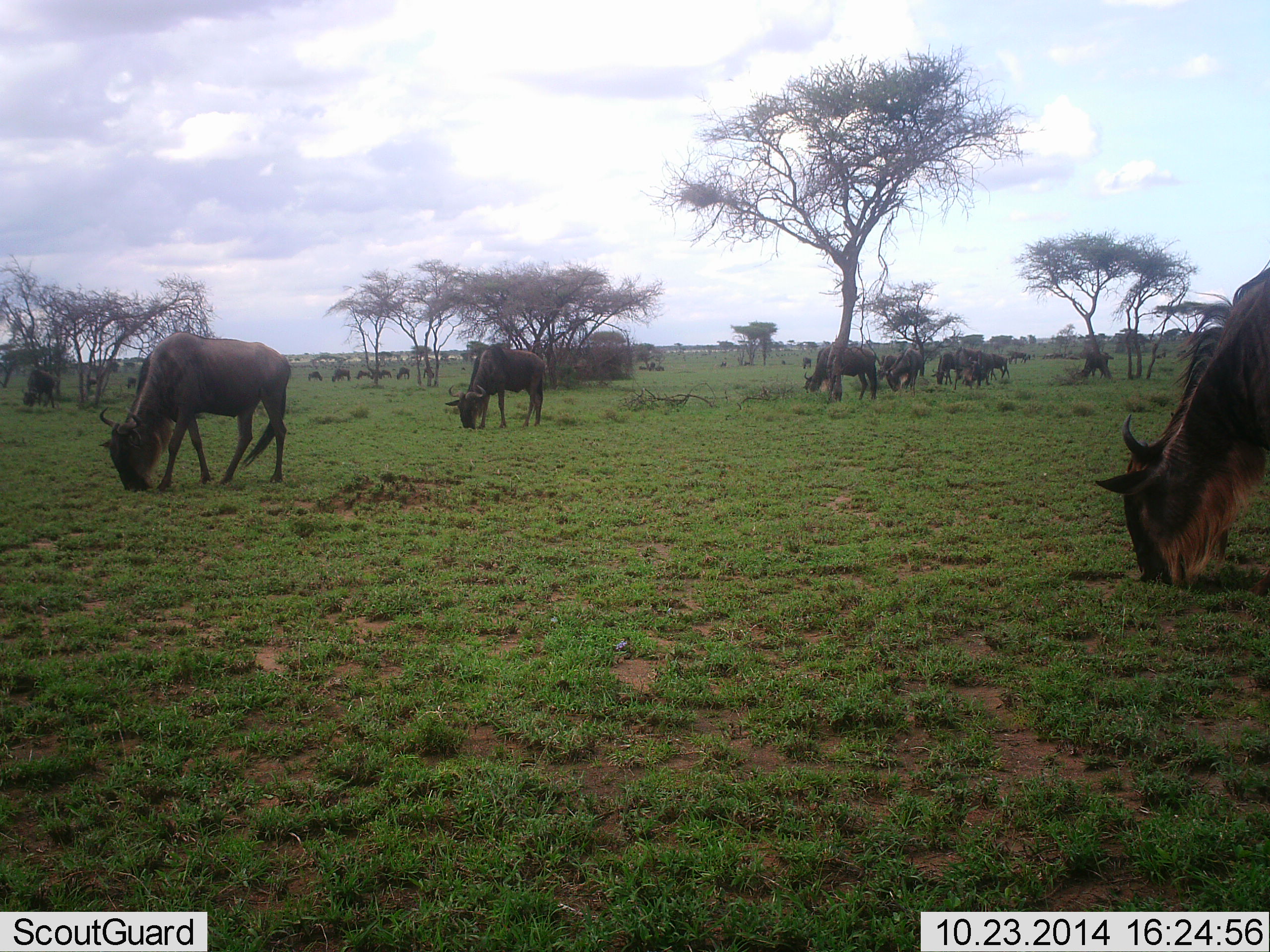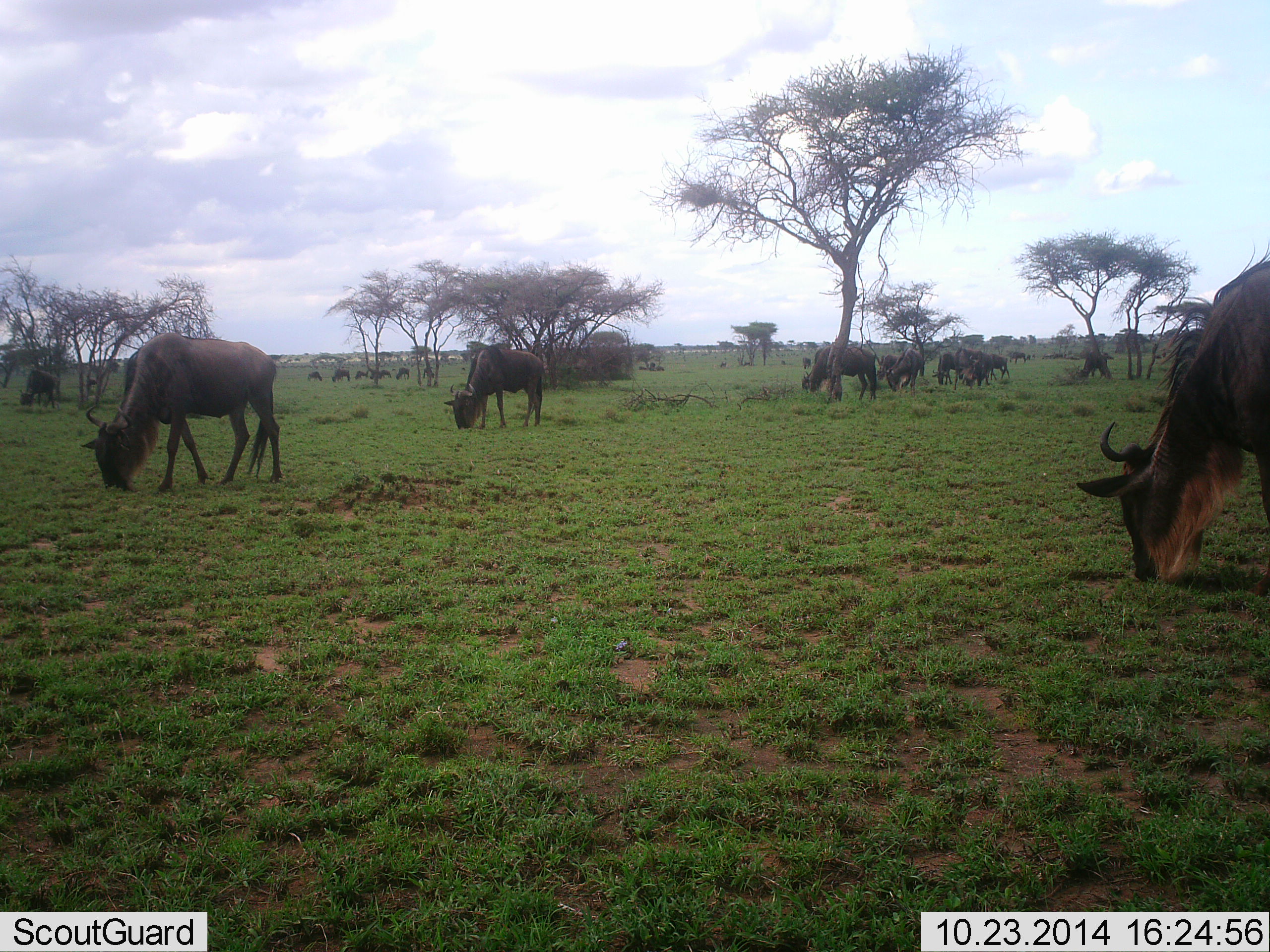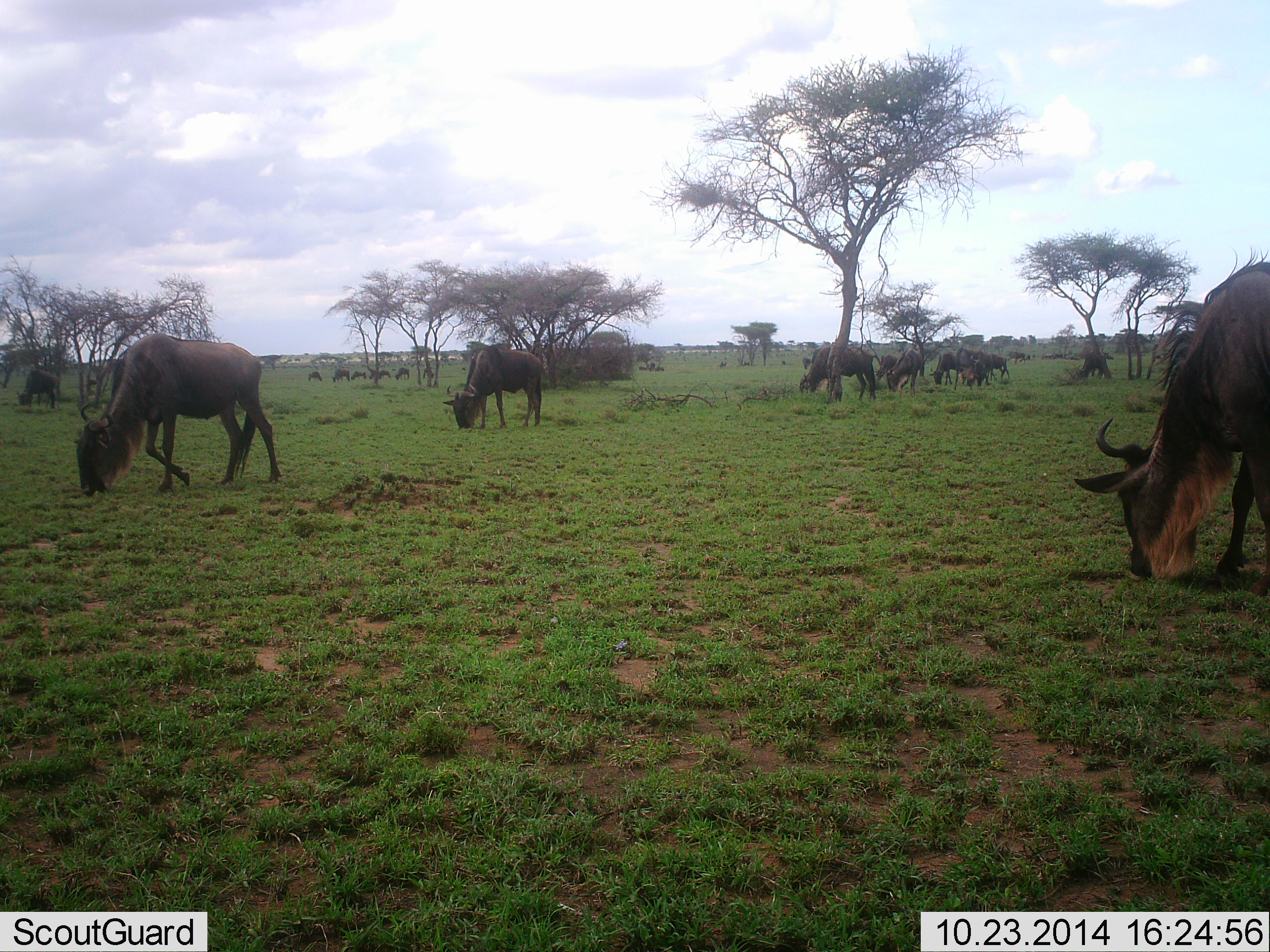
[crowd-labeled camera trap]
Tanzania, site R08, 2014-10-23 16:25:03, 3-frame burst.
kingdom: Animalia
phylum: Chordata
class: Mammalia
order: Artiodactyla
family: Bovidae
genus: Connochaetes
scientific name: Connochaetes taurinus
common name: blue wildebeest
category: wildebeest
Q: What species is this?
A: Wildebeest (blue wildebeest) (Connochaetes taurinus).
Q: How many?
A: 11-50.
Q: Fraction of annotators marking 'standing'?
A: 50%.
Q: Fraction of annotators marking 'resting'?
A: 0%.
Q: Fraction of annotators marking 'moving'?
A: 10%.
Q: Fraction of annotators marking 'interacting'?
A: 0%.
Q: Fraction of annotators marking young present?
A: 10%.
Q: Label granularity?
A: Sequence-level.